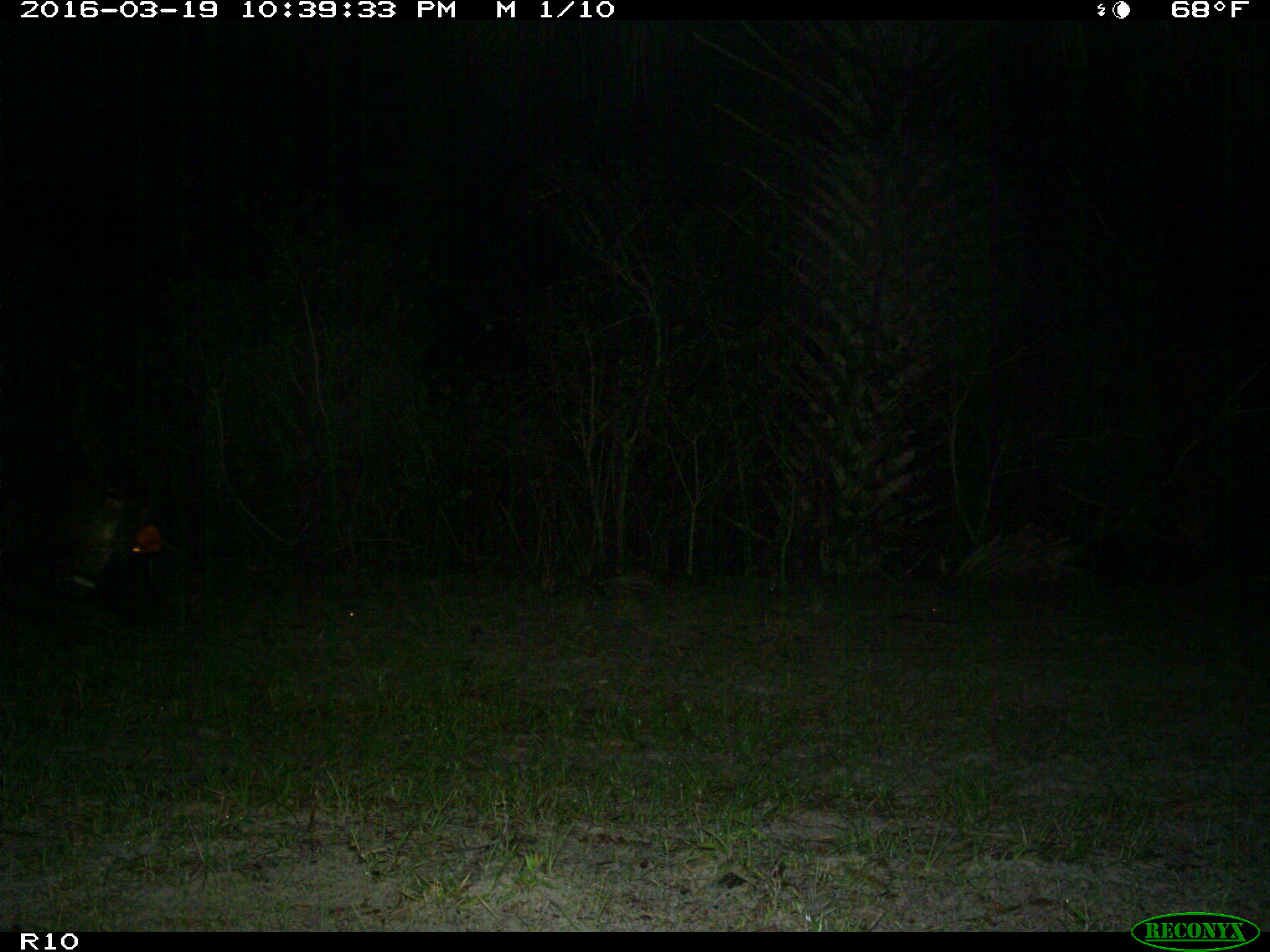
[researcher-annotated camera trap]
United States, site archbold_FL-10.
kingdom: Animalia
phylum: Chordata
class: Mammalia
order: Artiodactyla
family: Suidae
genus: Sus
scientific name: Sus scrofa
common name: wild boar